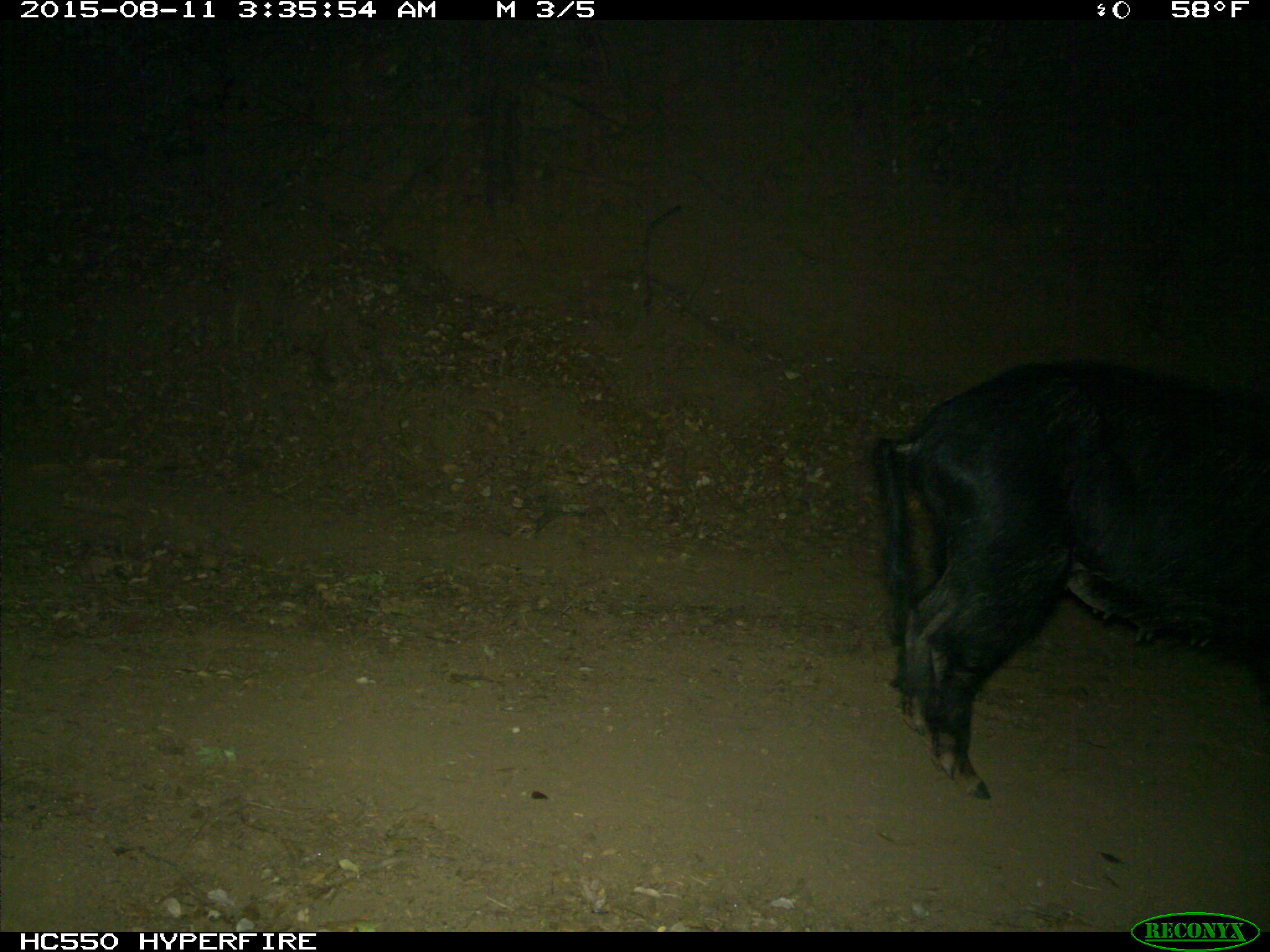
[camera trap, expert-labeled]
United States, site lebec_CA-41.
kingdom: Animalia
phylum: Chordata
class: Mammalia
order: Artiodactyla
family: Suidae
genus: Sus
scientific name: Sus scrofa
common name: wild boar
Sus scrofa (wild boar).